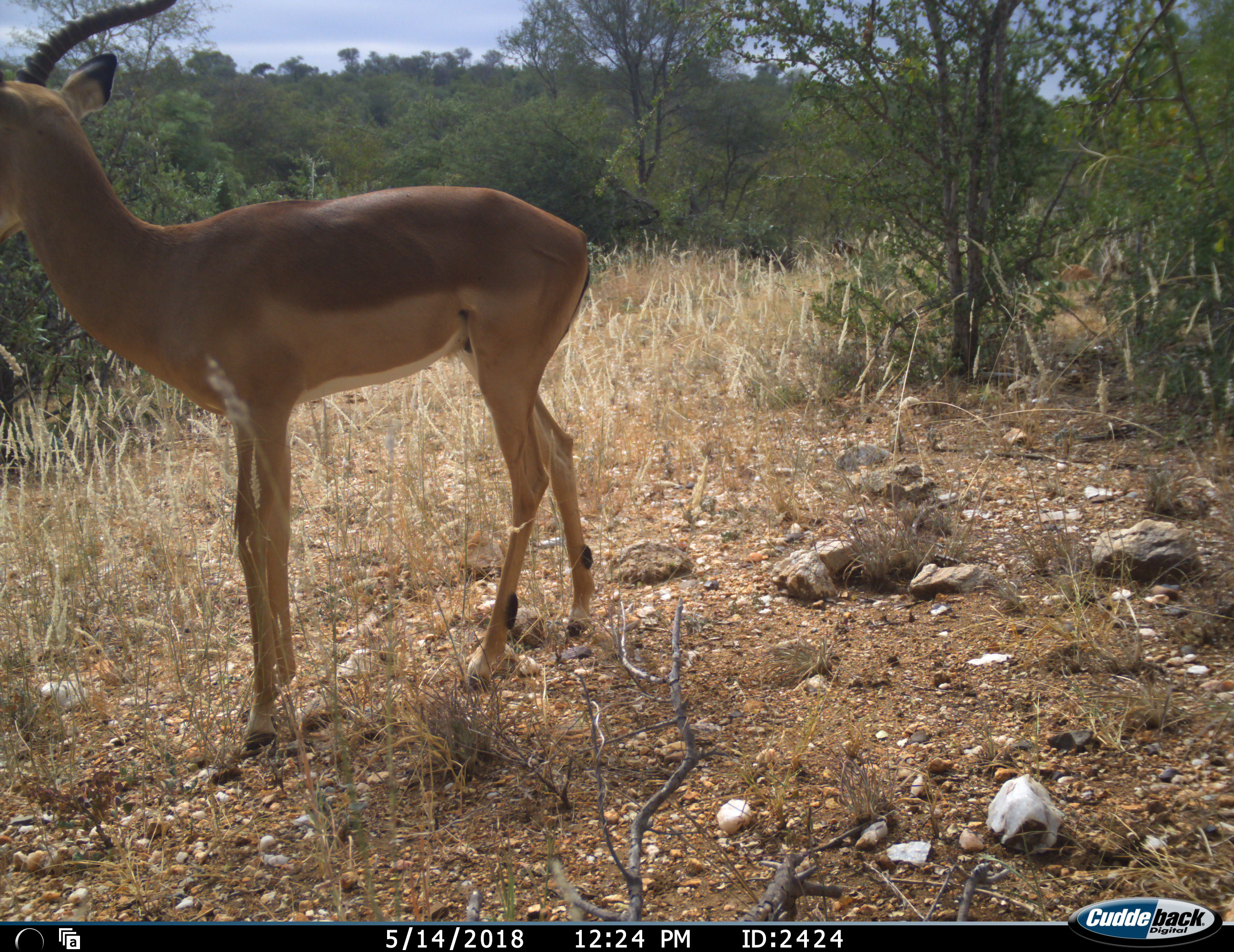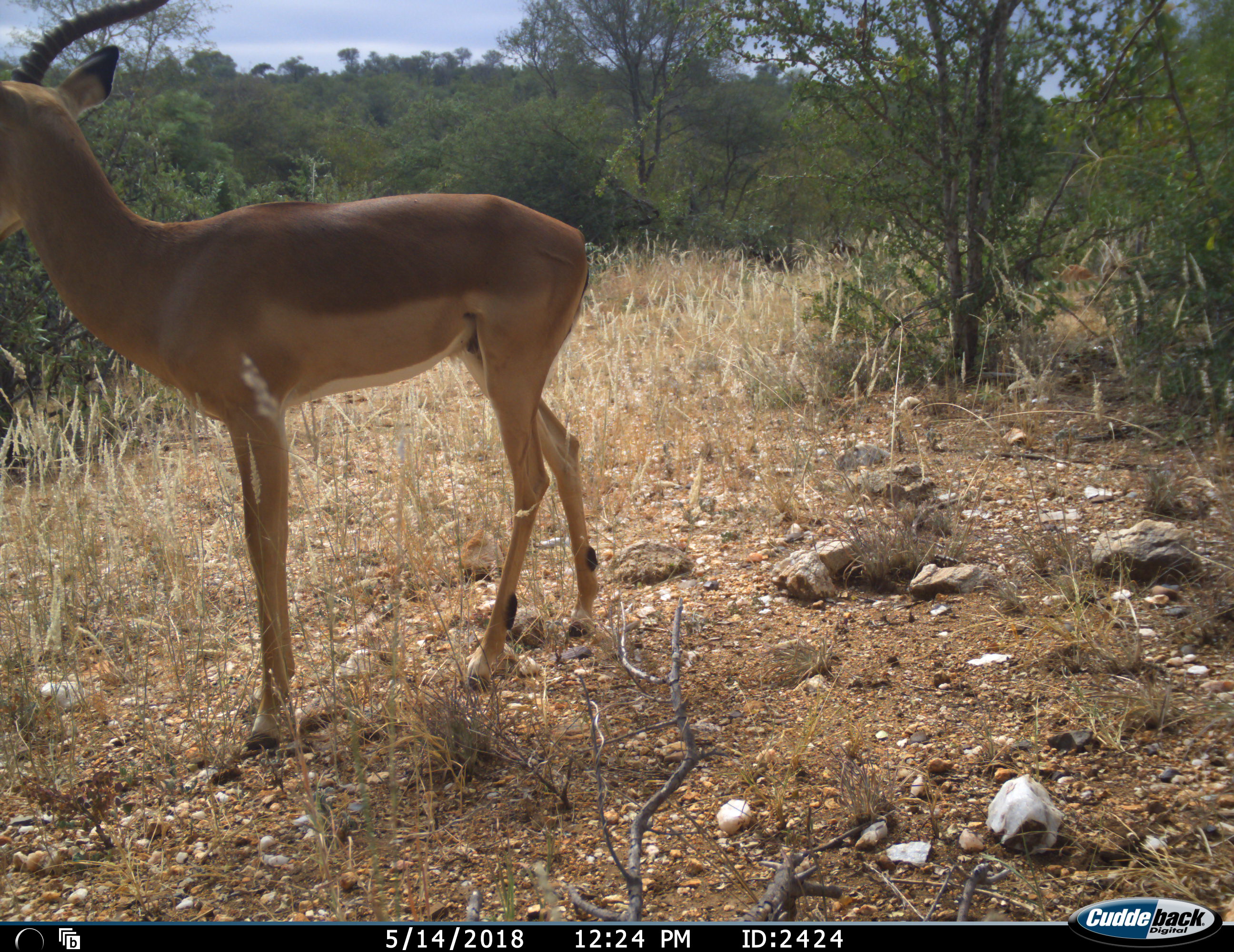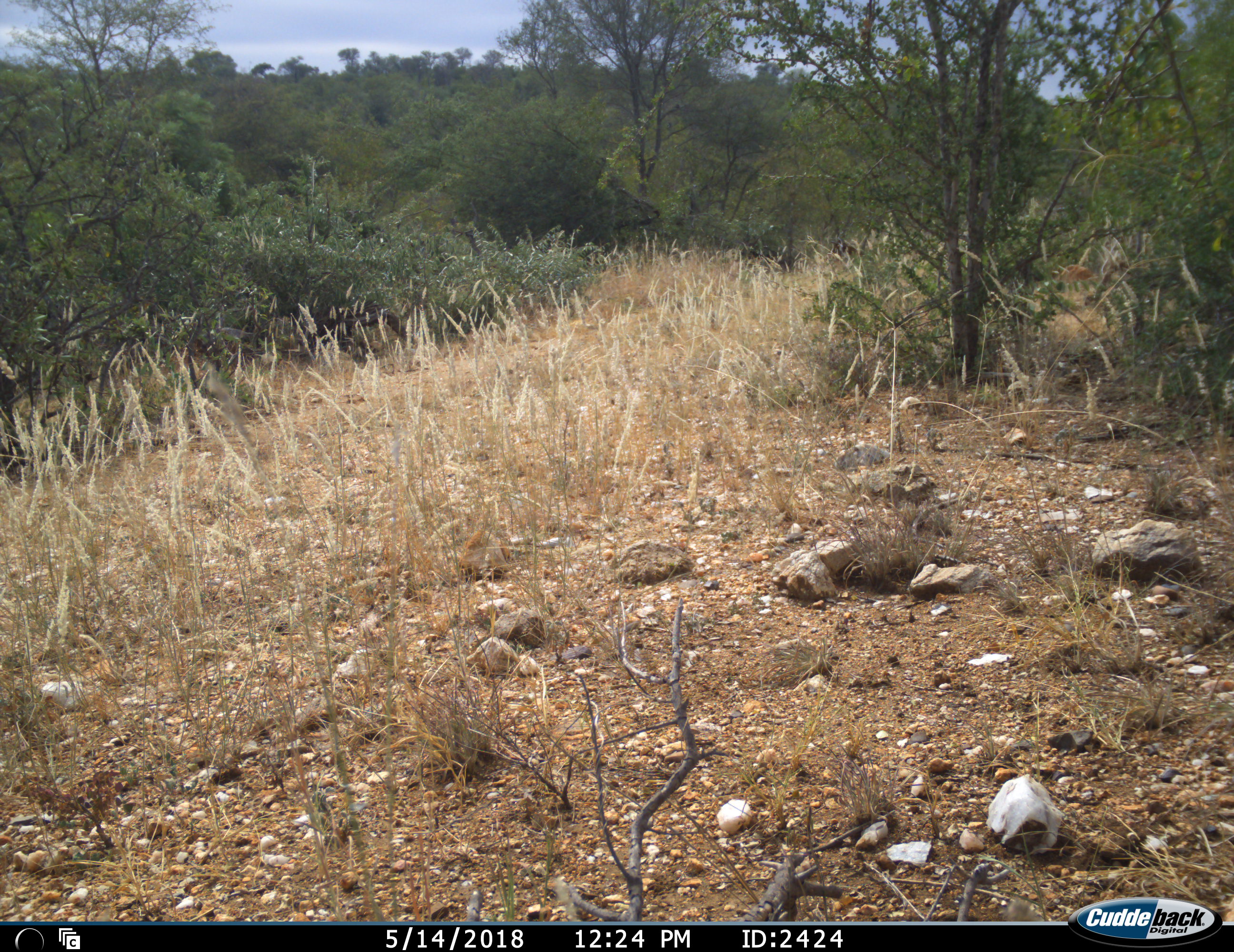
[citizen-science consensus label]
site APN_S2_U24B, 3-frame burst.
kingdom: Animalia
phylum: Chordata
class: Mammalia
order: Artiodactyla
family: Bovidae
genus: Aepyceros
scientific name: Aepyceros melampus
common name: impala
Impala (Aepyceros melampus), count 1. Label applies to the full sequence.